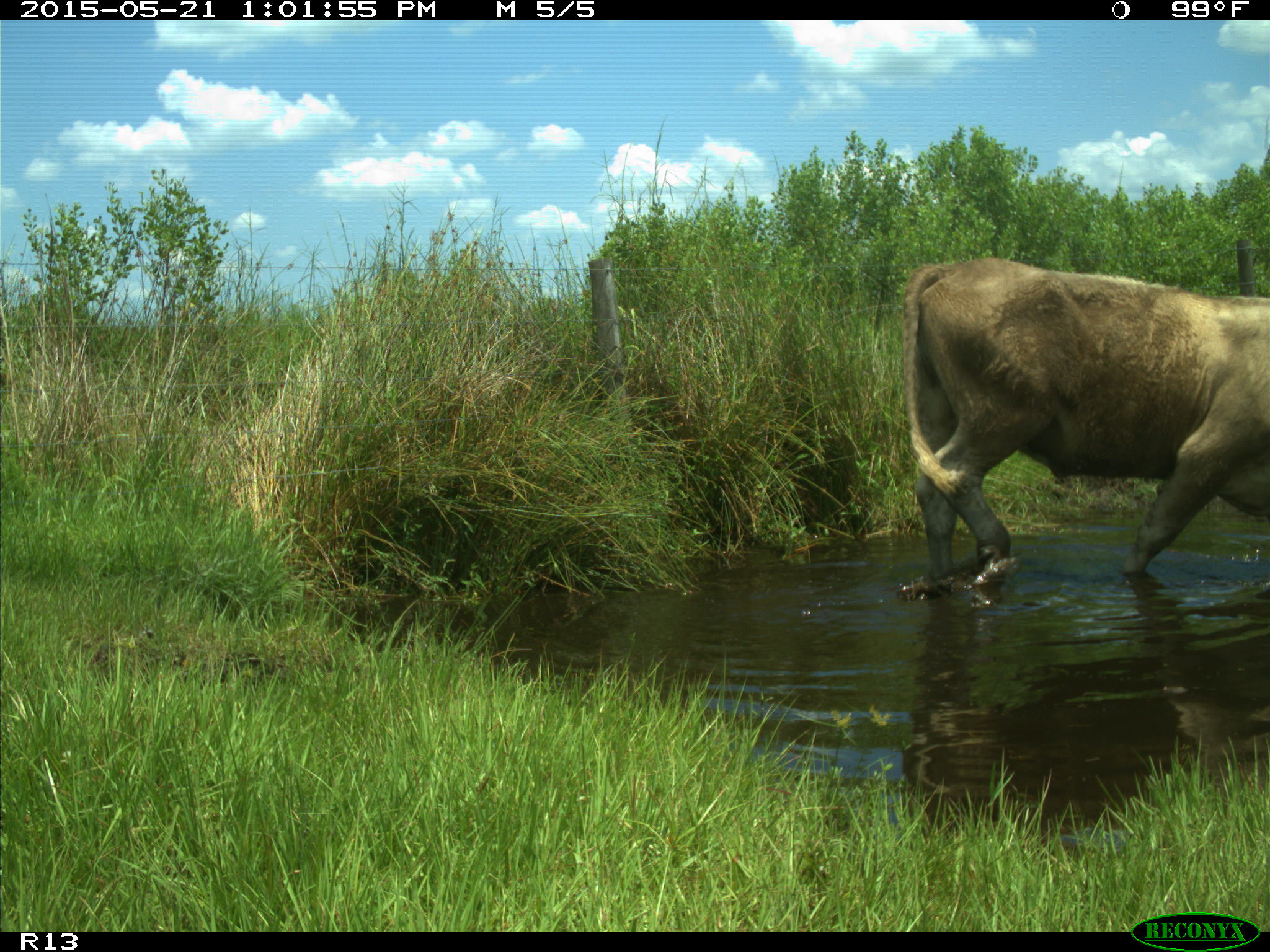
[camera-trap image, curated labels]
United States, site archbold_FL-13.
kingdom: Animalia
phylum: Chordata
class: Mammalia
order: Artiodactyla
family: Bovidae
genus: Bos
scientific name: Bos taurus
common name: domestic cow